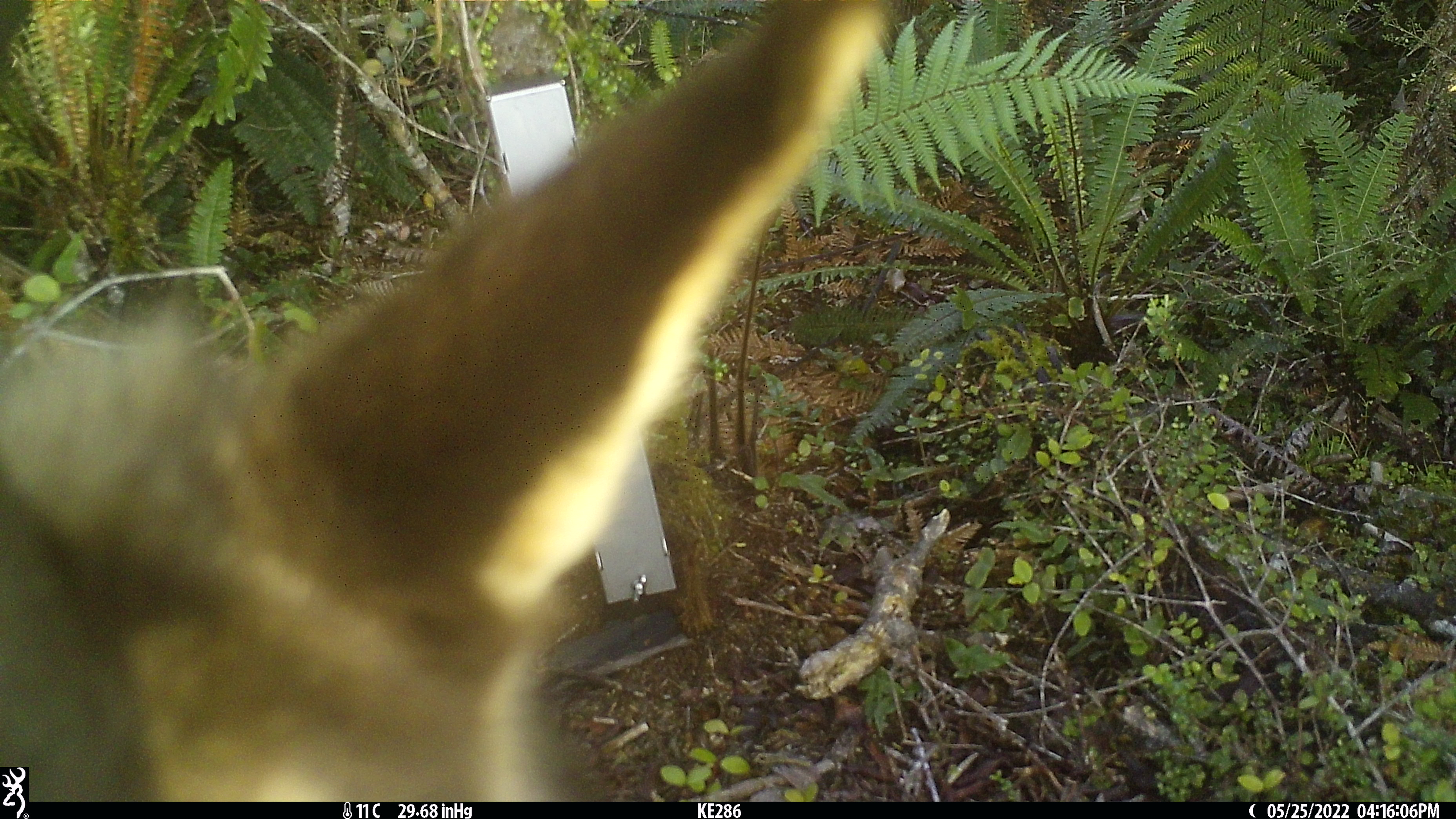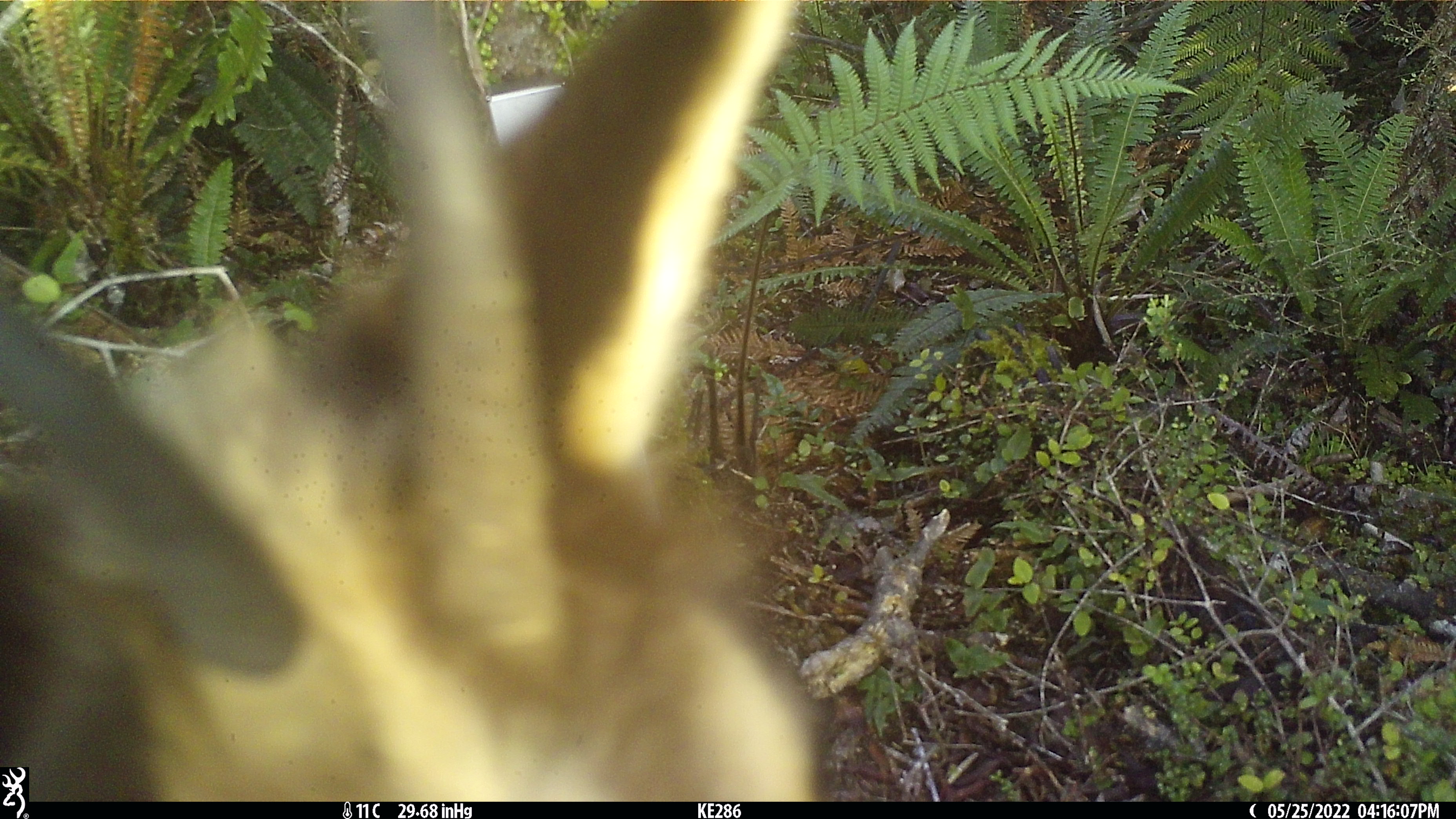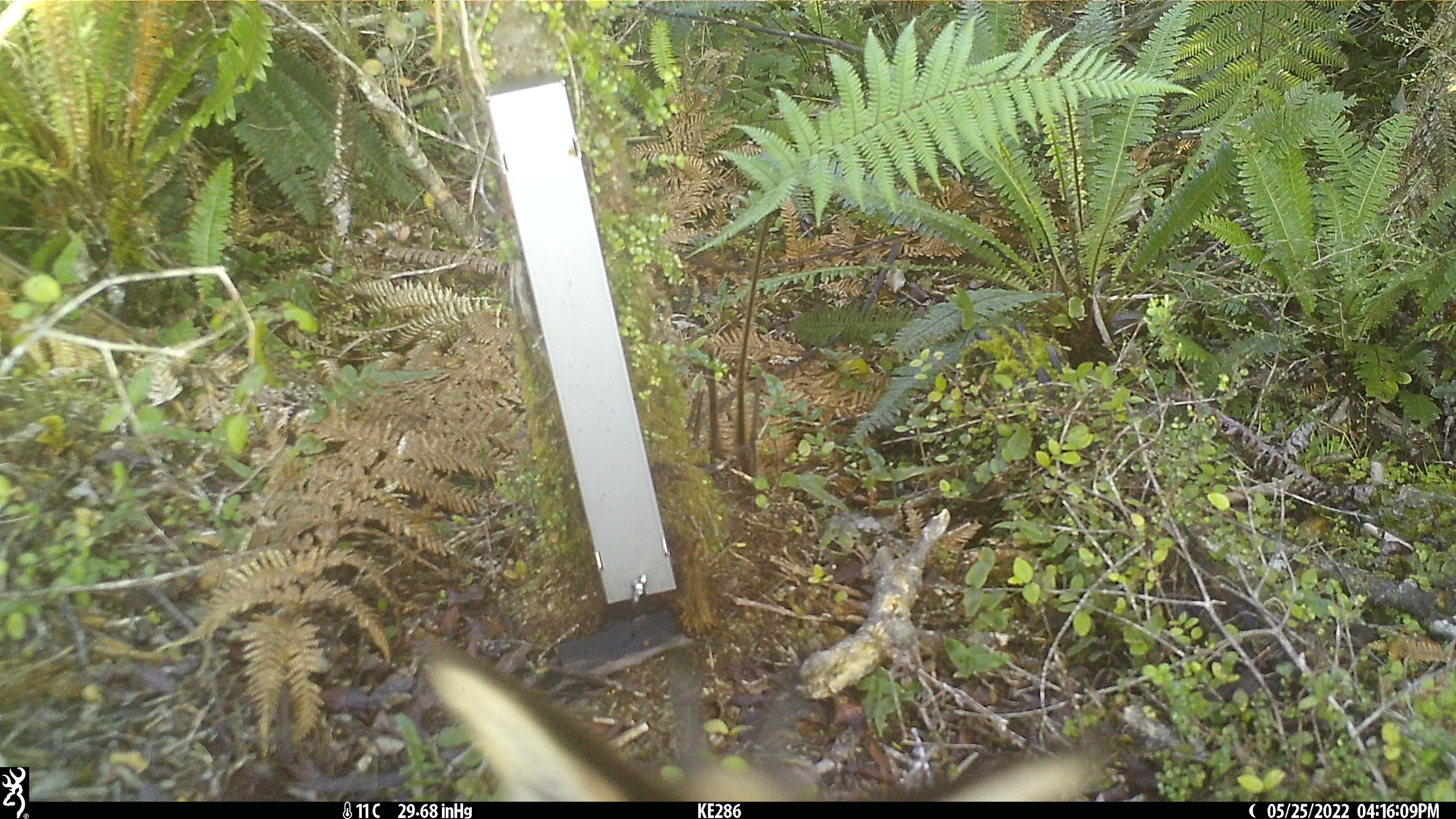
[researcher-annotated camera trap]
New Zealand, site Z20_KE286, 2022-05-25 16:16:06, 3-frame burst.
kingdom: Animalia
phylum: Chordata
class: Mammalia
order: Artiodactyla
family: Bovidae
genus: Rupicapra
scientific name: Rupicapra rupicapra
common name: alpine chamois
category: chamois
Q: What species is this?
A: Chamois (alpine chamois) (Rupicapra rupicapra).